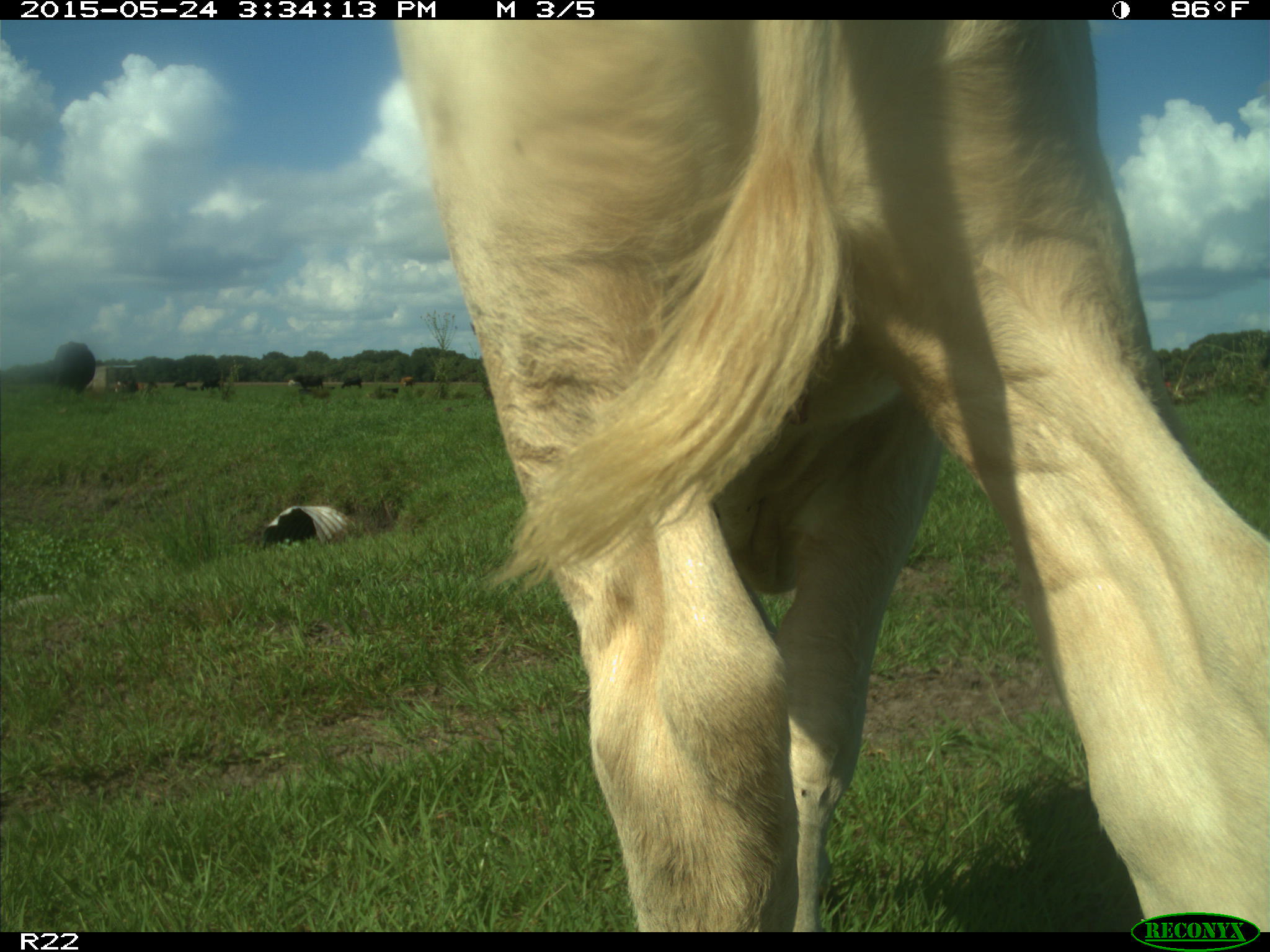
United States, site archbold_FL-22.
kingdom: Animalia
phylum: Chordata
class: Mammalia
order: Artiodactyla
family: Bovidae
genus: Bos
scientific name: Bos taurus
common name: domestic cow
Bos taurus (domestic cow).